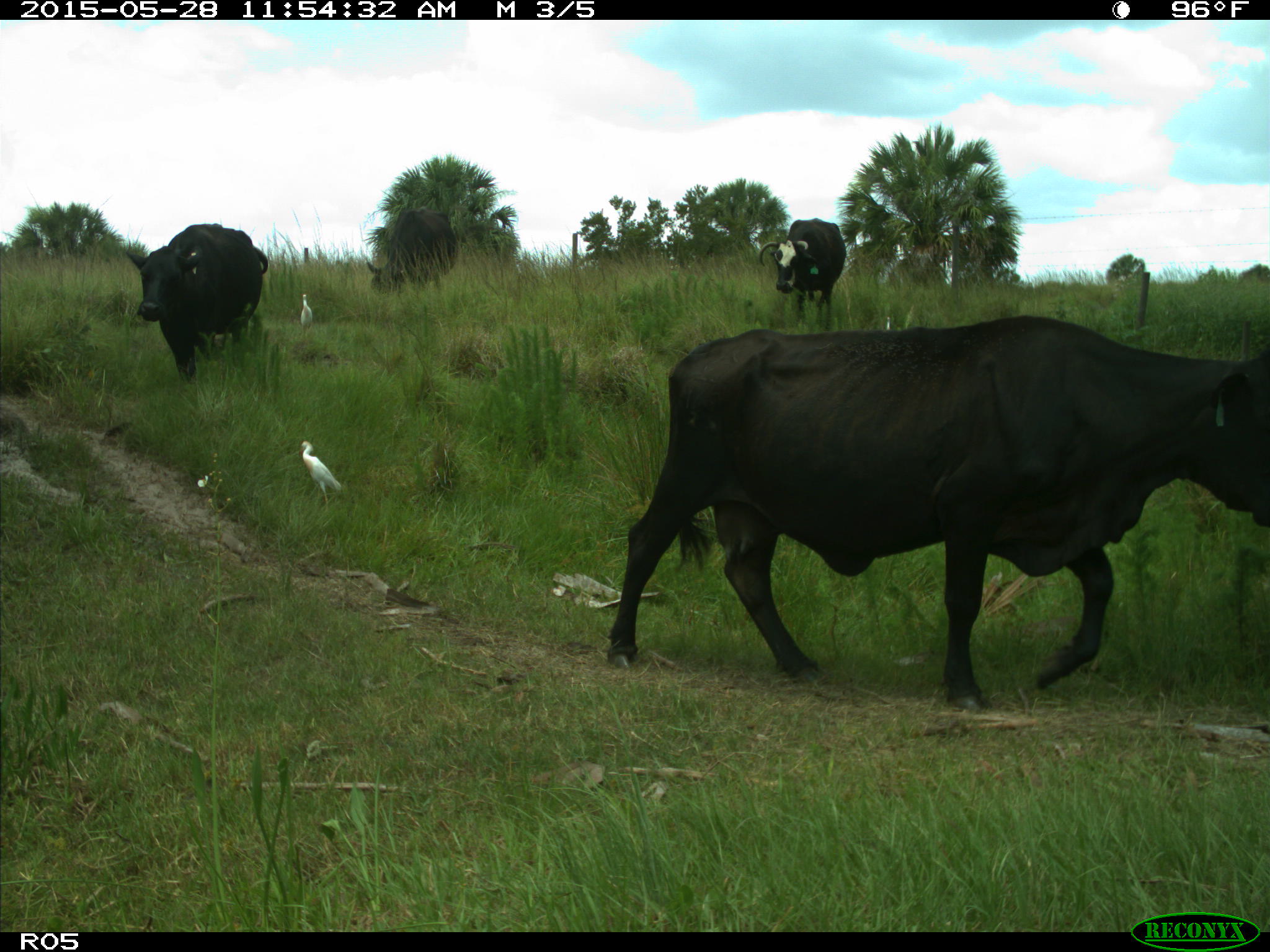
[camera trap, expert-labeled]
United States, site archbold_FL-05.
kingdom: Animalia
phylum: Chordata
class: Mammalia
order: Artiodactyla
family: Bovidae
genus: Bos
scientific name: Bos taurus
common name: domestic cow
Bos taurus (domestic cow).